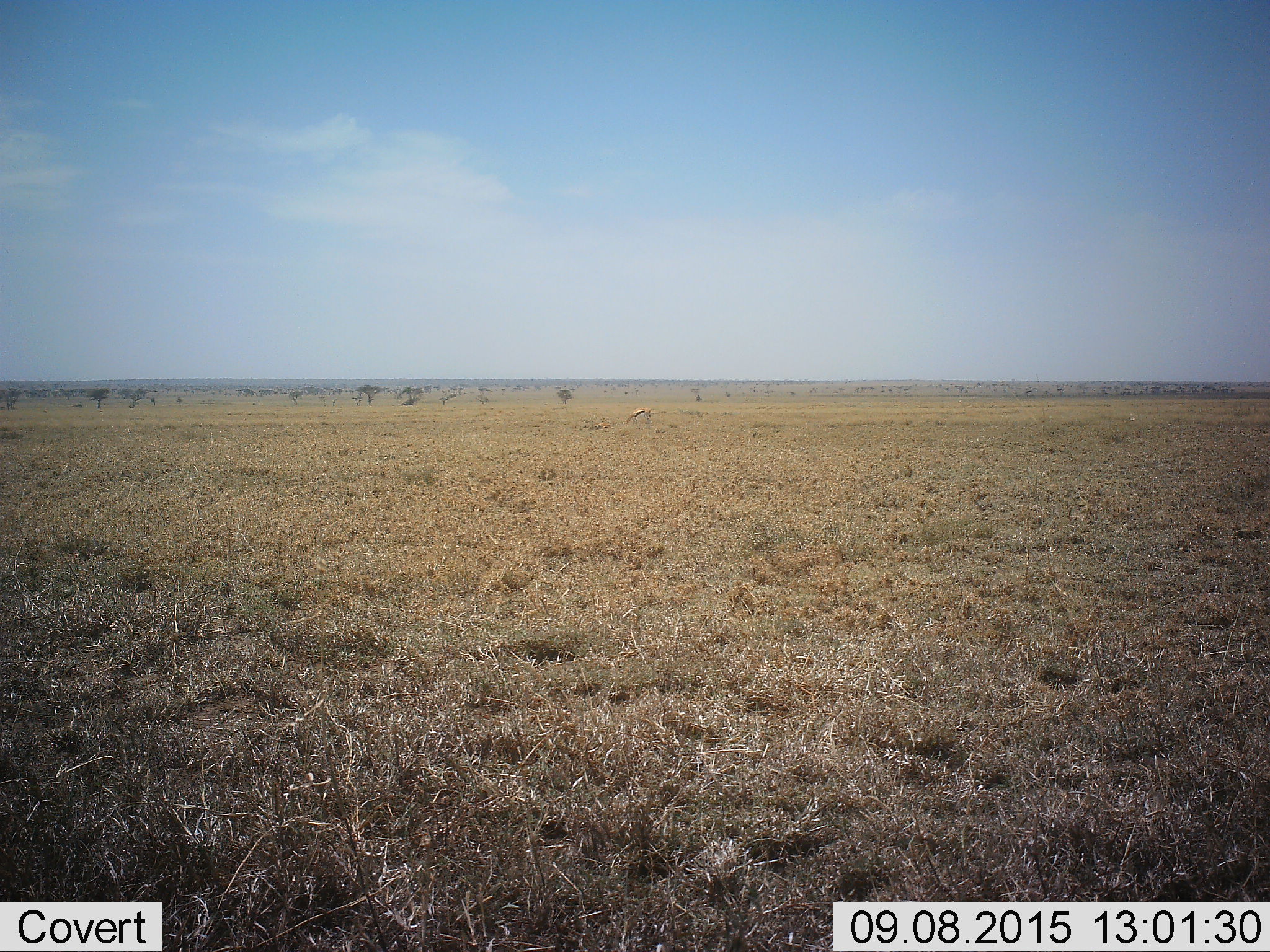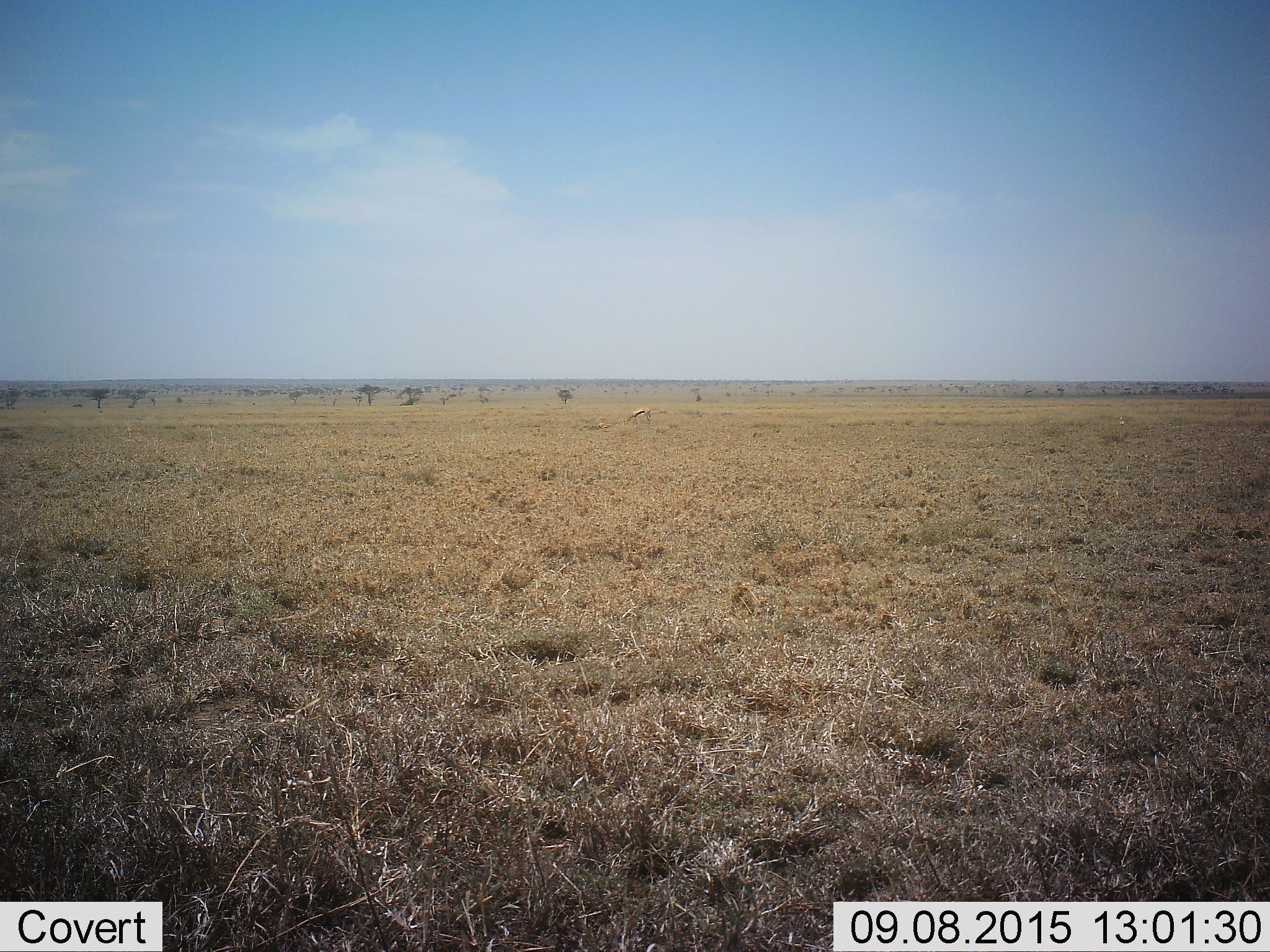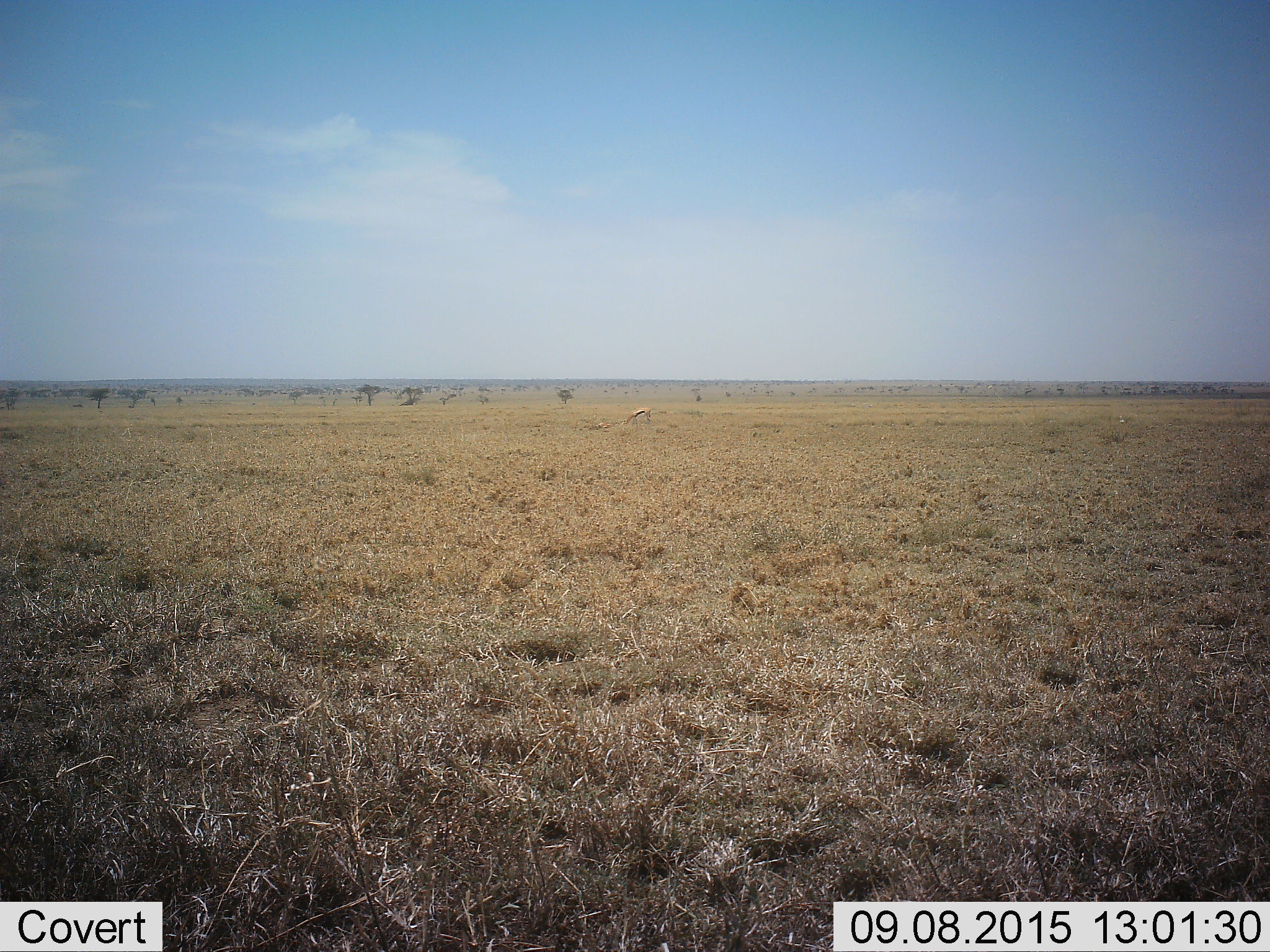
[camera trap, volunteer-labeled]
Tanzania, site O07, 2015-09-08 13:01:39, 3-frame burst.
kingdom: Animalia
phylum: Chordata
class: Mammalia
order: Artiodactyla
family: Bovidae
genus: Eudorcas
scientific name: Eudorcas thomsonii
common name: thomson's gazelle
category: gazellethomsons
Gazellethomsons (thomson's gazelle) (Eudorcas thomsonii), count 2. Behavior (volunteer vote fractions): standing 33%, resting 44%, moving 11%, interacting 0%. Young present (vote fraction): 0%. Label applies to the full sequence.